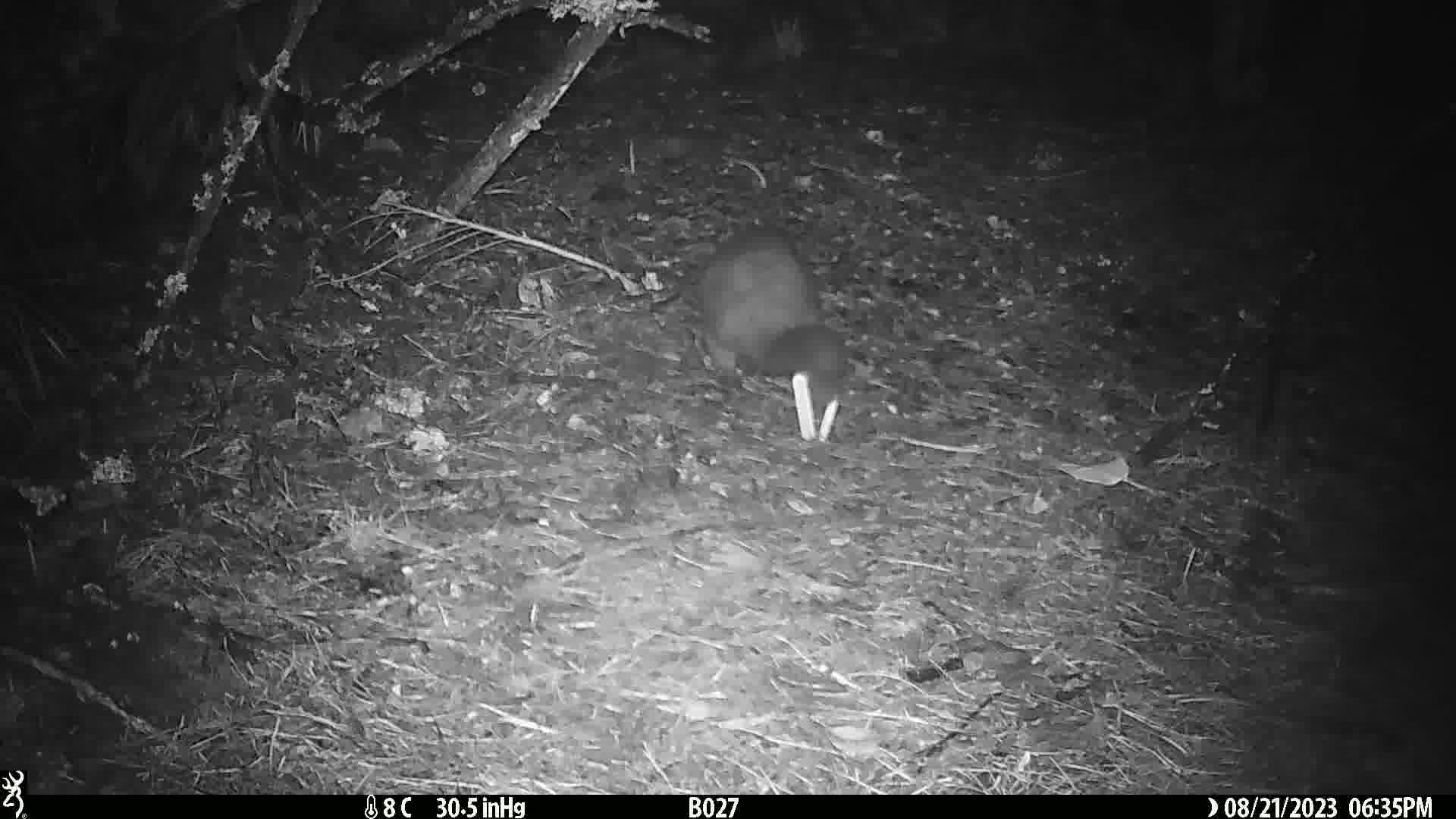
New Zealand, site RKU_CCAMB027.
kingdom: Animalia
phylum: Chordata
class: Mammalia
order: Diprotodontia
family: Phalangeridae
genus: Trichosurus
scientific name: Trichosurus vulpecula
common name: common brushtail possum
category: possum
Possum (common brushtail possum) (Trichosurus vulpecula).